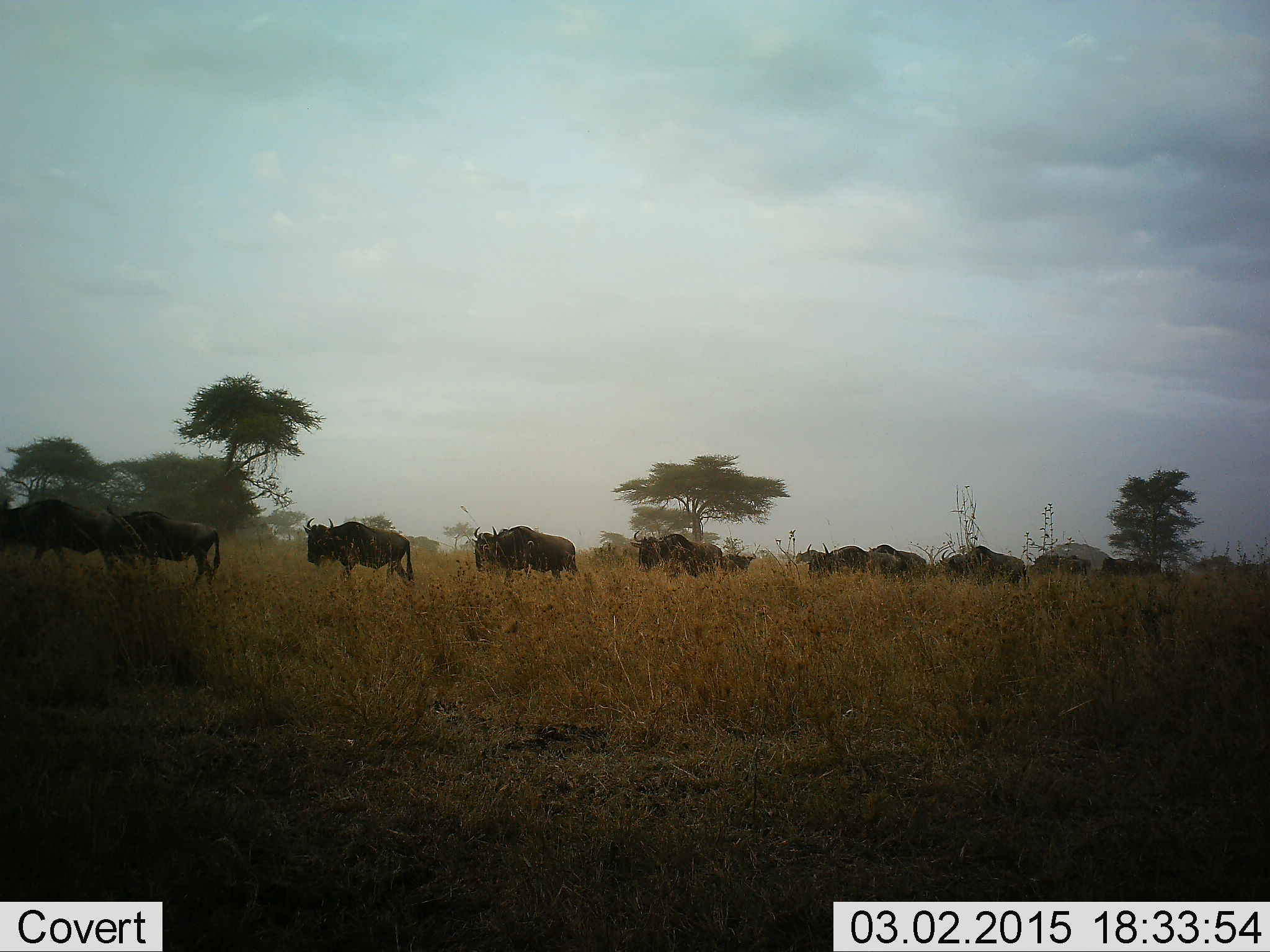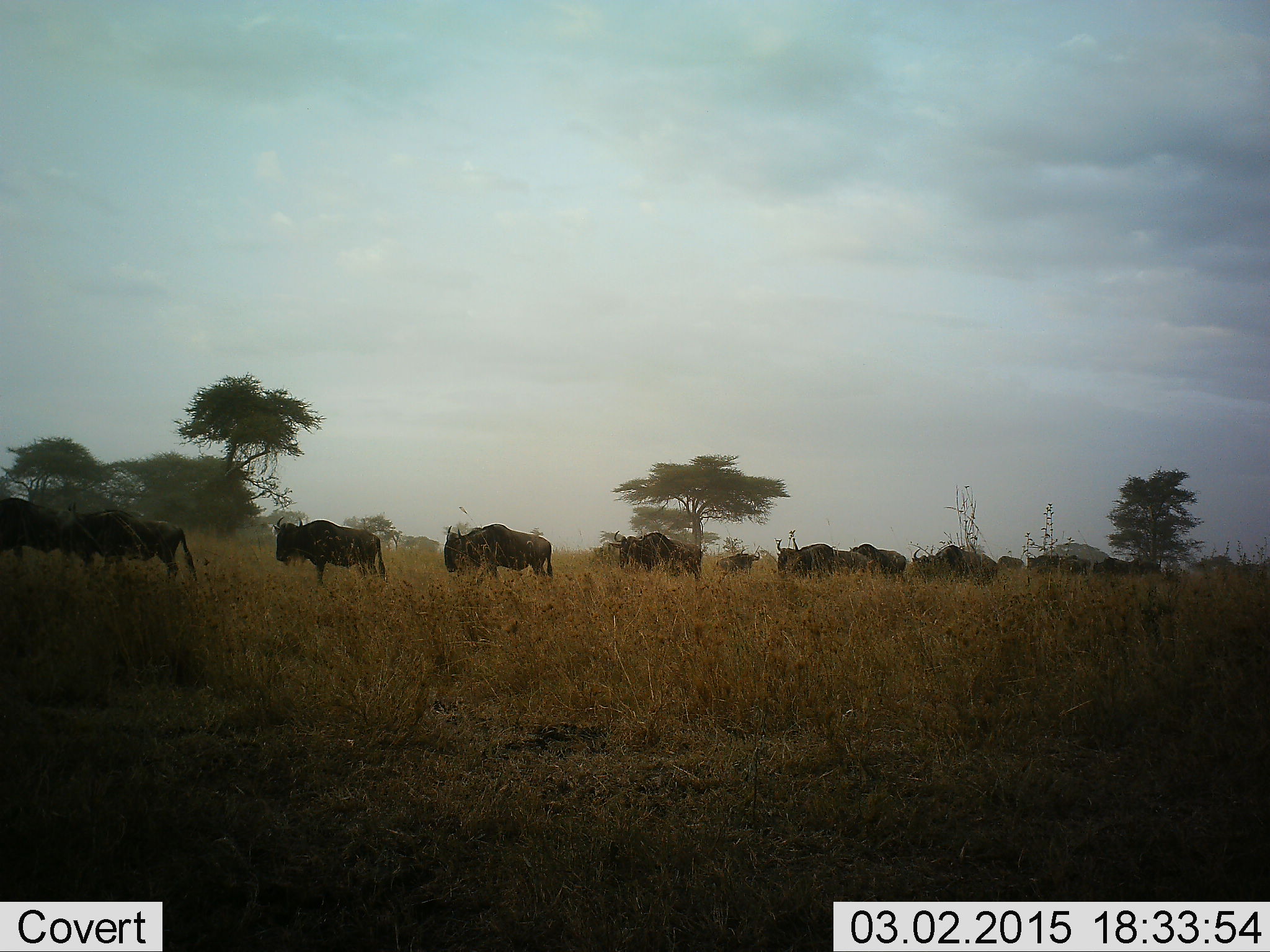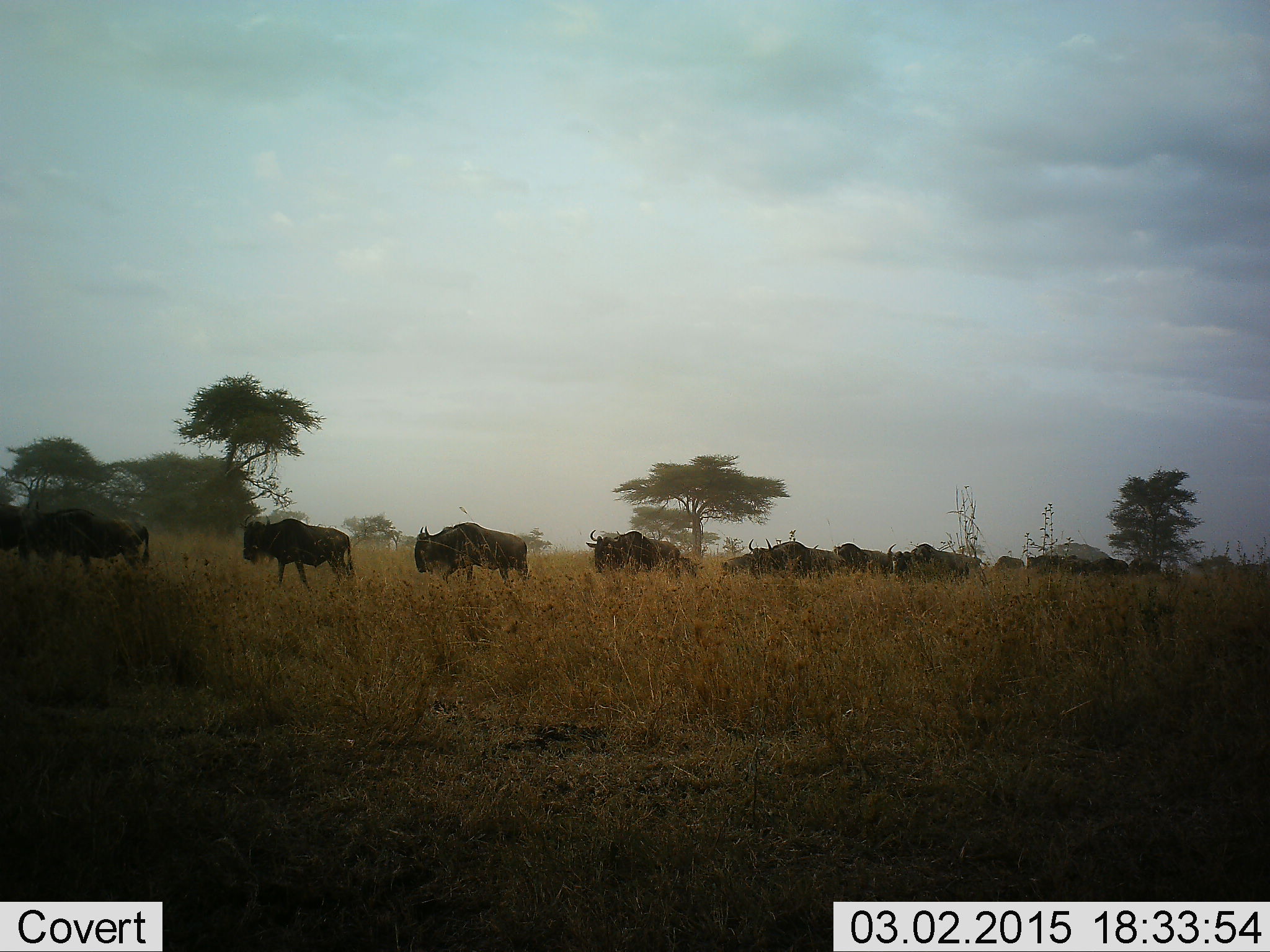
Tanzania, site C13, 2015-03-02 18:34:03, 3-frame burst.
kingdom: Animalia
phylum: Chordata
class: Mammalia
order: Artiodactyla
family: Bovidae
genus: Connochaetes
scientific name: Connochaetes taurinus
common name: blue wildebeest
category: wildebeest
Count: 11-50.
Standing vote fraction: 27%.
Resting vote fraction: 0%.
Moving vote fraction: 91%.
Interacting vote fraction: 0%.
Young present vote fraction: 0%.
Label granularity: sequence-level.